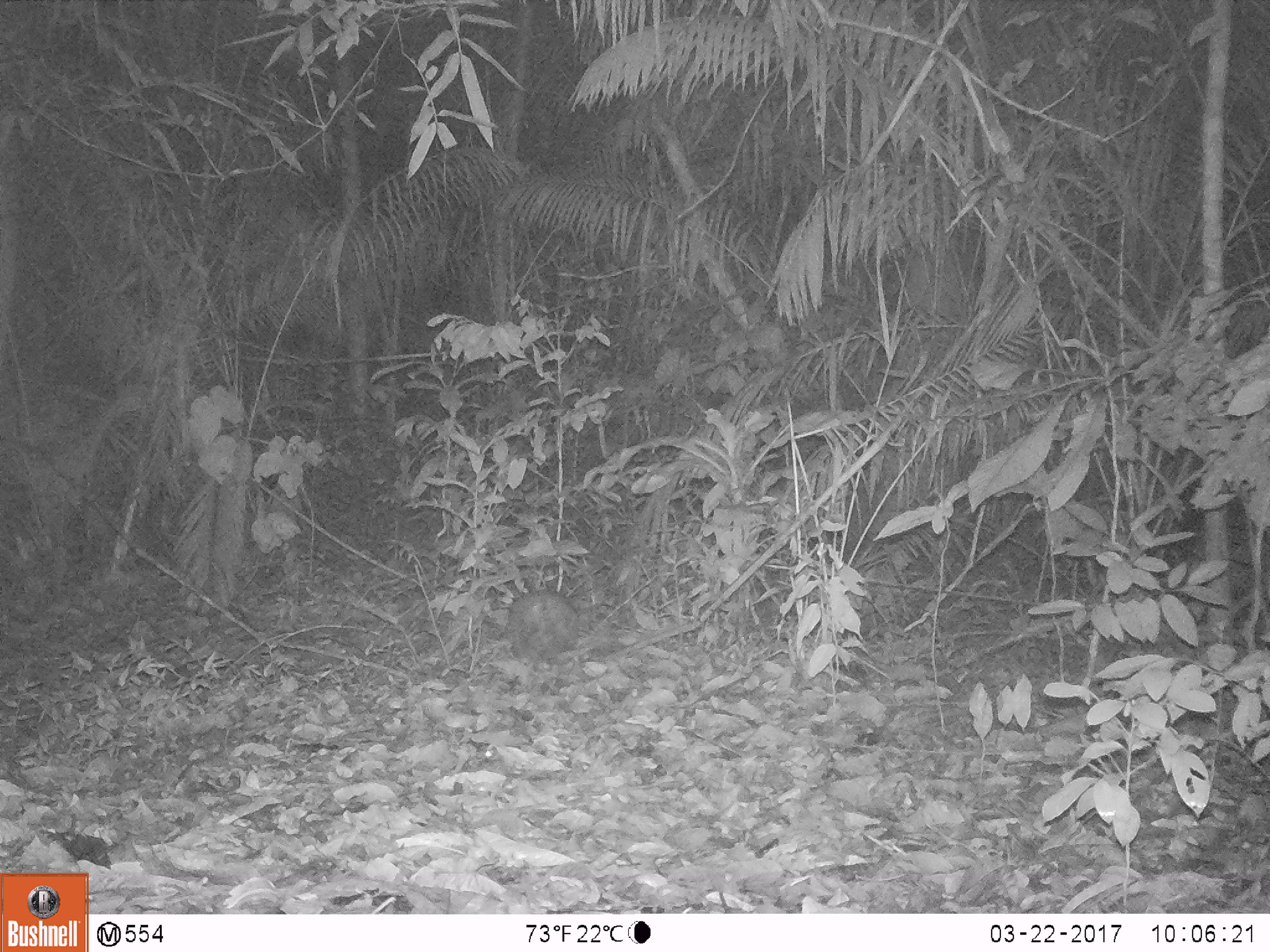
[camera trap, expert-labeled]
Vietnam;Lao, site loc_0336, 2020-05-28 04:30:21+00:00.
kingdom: Animalia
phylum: Chordata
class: Mammalia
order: Rodentia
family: Hystricidae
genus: Atherurus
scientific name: Atherurus macrourus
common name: asiatic brush-tailed porcupine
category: asiatic brush tailed porcupine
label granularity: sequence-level